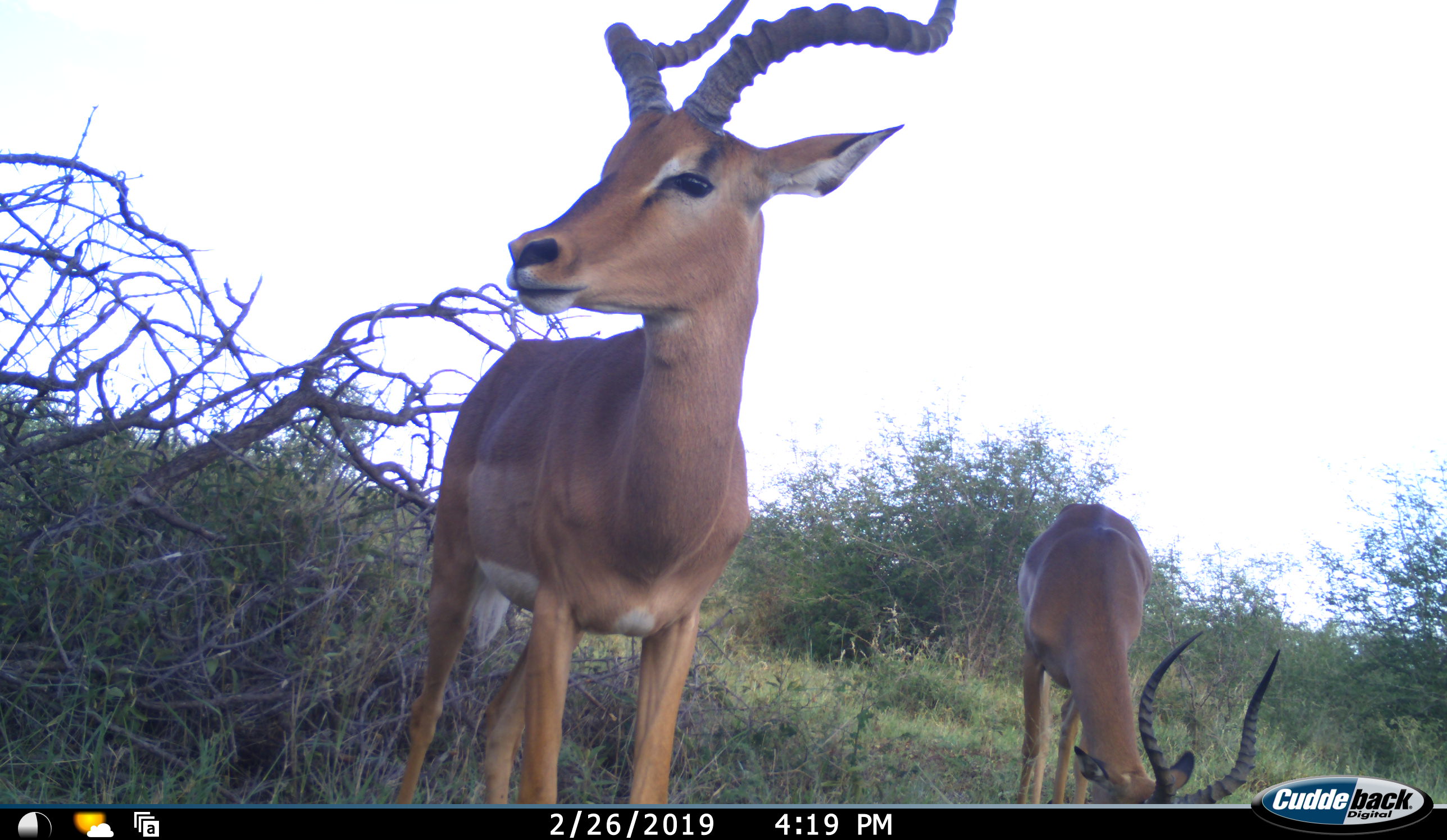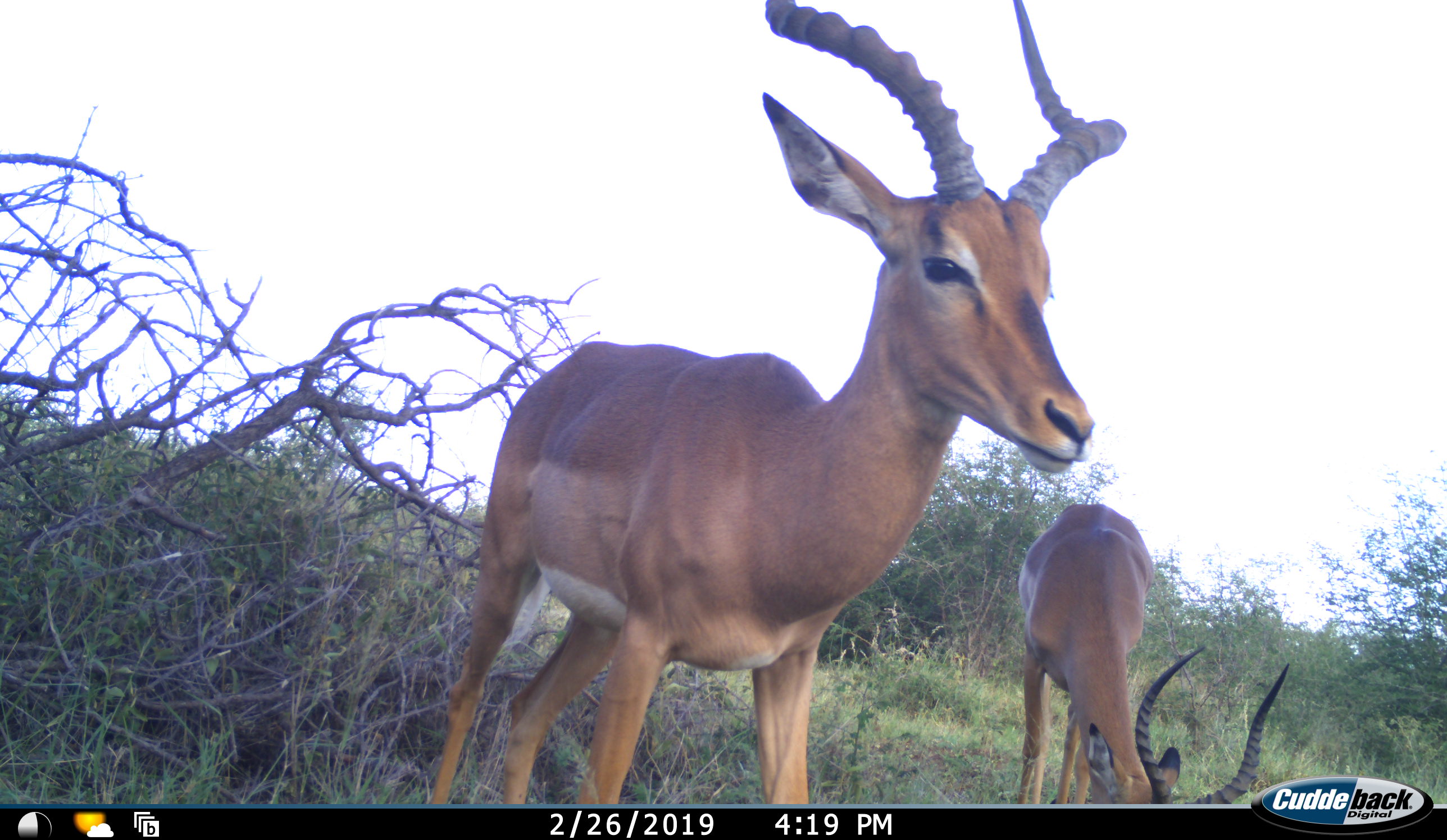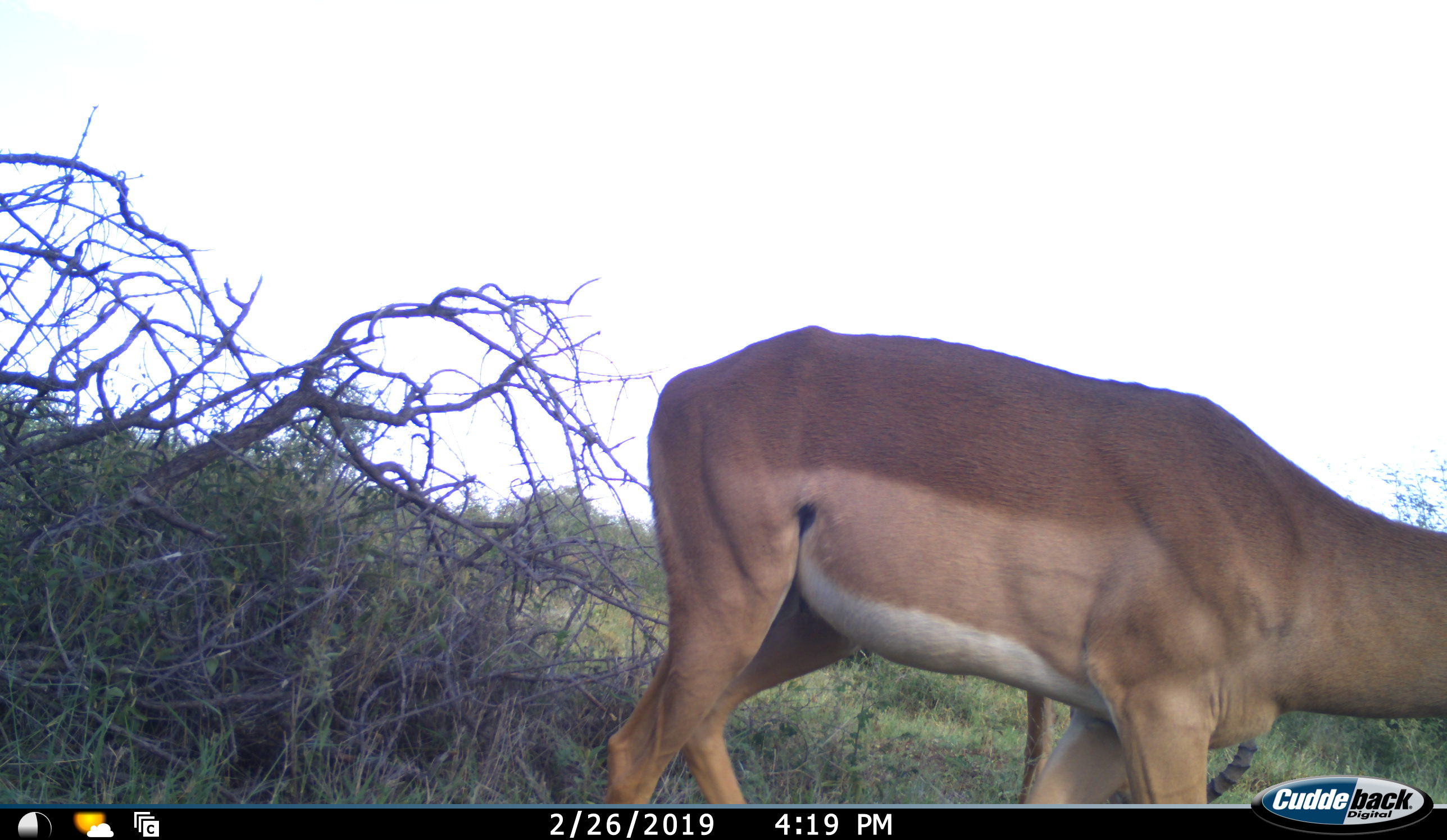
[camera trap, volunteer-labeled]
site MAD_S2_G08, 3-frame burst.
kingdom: Animalia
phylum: Chordata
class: Mammalia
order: Artiodactyla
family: Bovidae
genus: Aepyceros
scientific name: Aepyceros melampus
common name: impala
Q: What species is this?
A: Impala (Aepyceros melampus).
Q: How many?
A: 2.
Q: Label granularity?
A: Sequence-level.